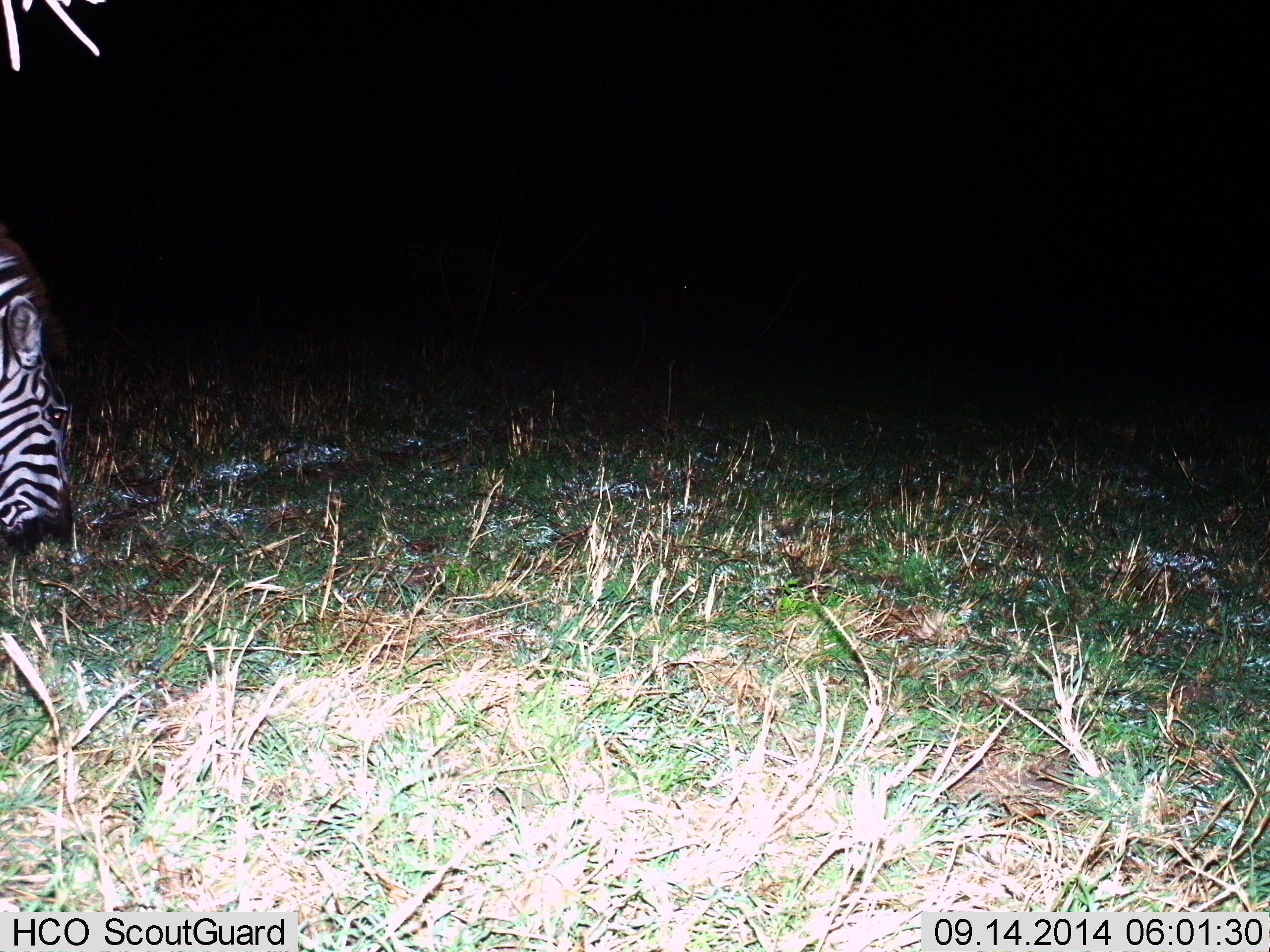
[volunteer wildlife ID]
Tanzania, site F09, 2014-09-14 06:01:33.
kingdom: Animalia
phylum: Chordata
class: Mammalia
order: Perissodactyla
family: Equidae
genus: Equus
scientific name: Equus quagga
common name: plains zebra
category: zebra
Zebra (plains zebra) (Equus quagga), count 1. Behavior (volunteer vote fractions): standing 20%, resting 0%, moving 10%, interacting 0%. Young present (vote fraction): 0%. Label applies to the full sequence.